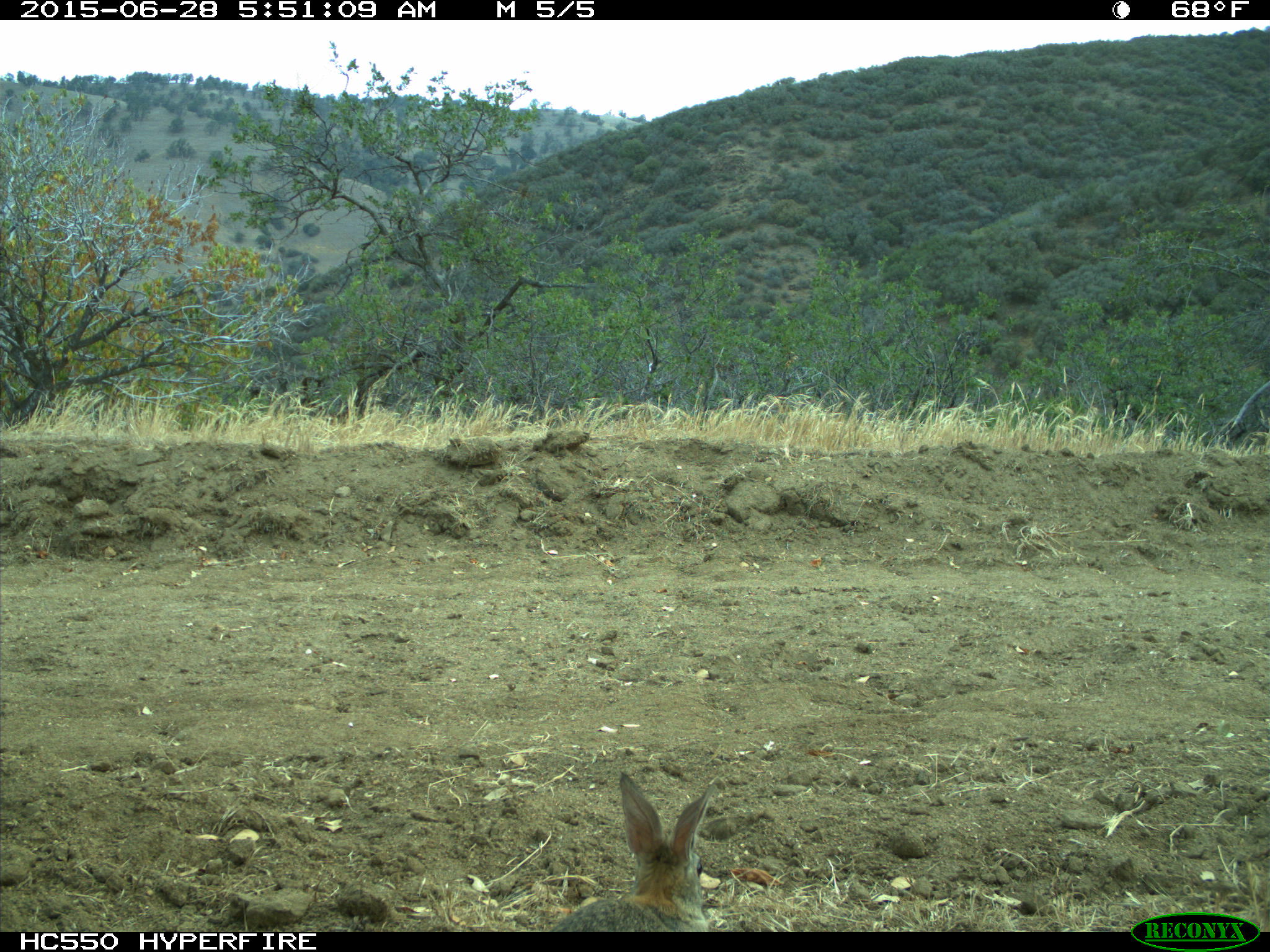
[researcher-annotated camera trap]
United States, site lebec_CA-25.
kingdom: Animalia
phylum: Chordata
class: Mammalia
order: Lagomorpha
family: Leporidae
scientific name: Leporidae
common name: rabbits and hares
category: unidentified rabbit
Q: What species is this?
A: Unidentified rabbit (rabbits and hares) (Leporidae).